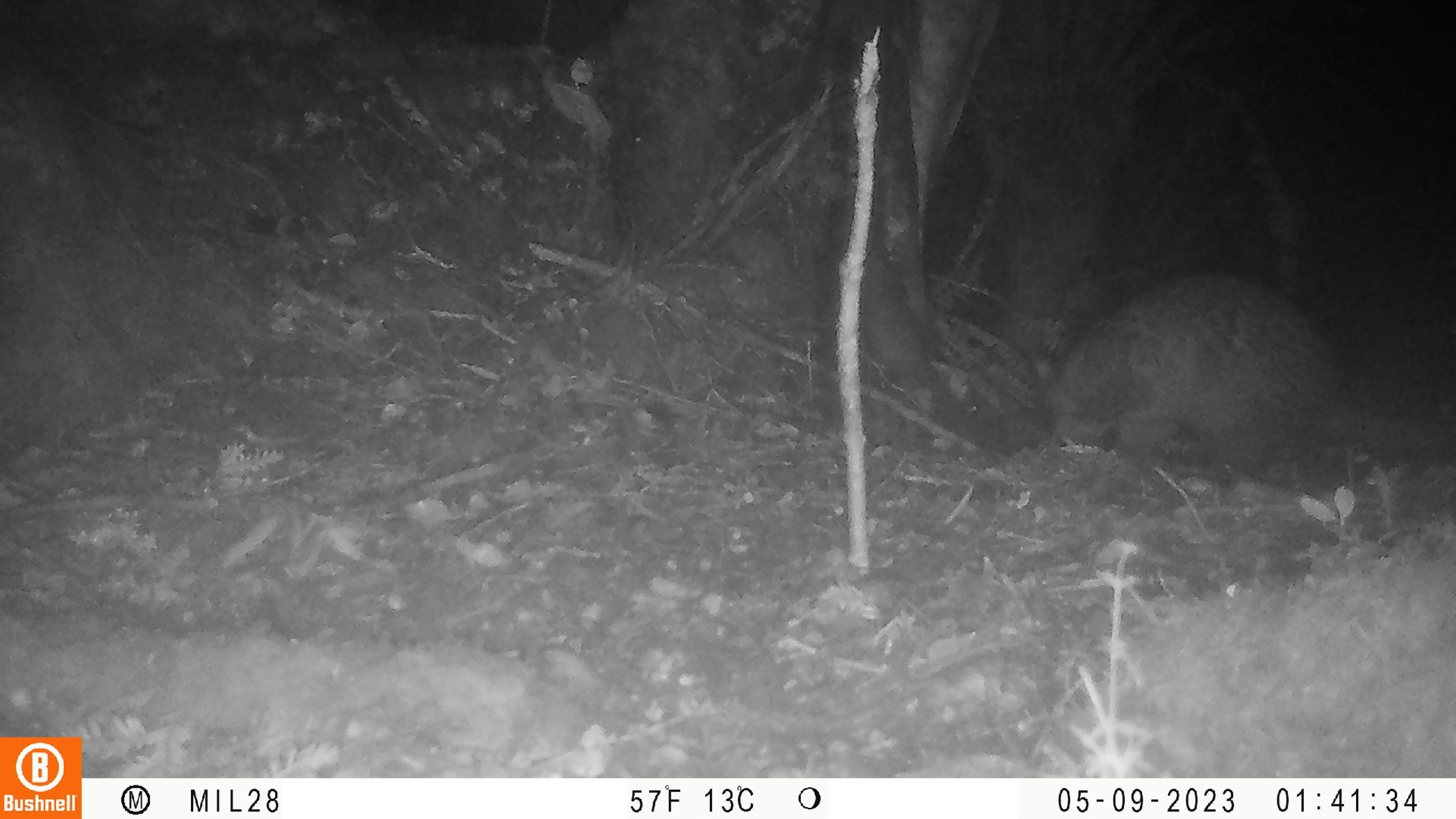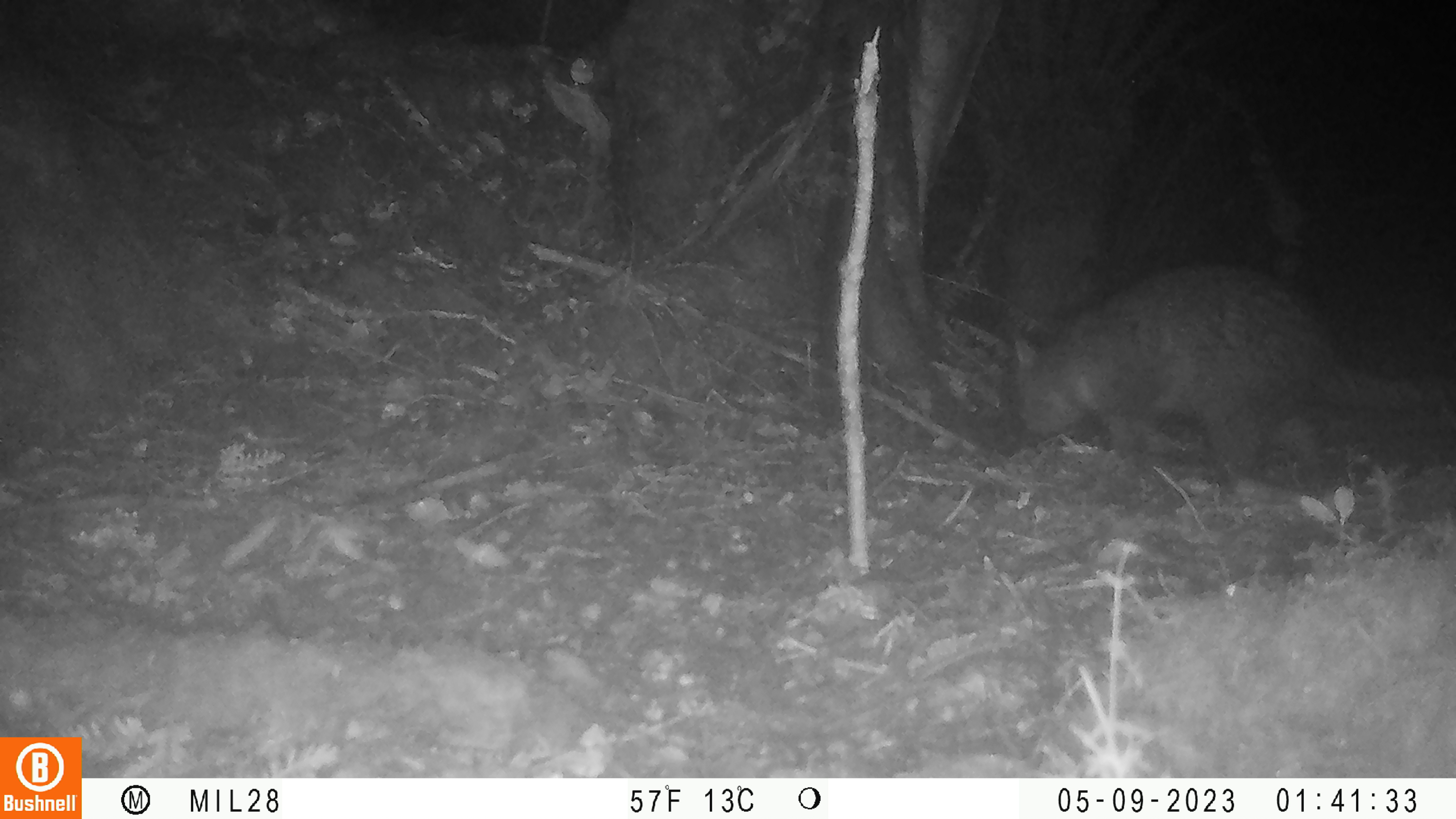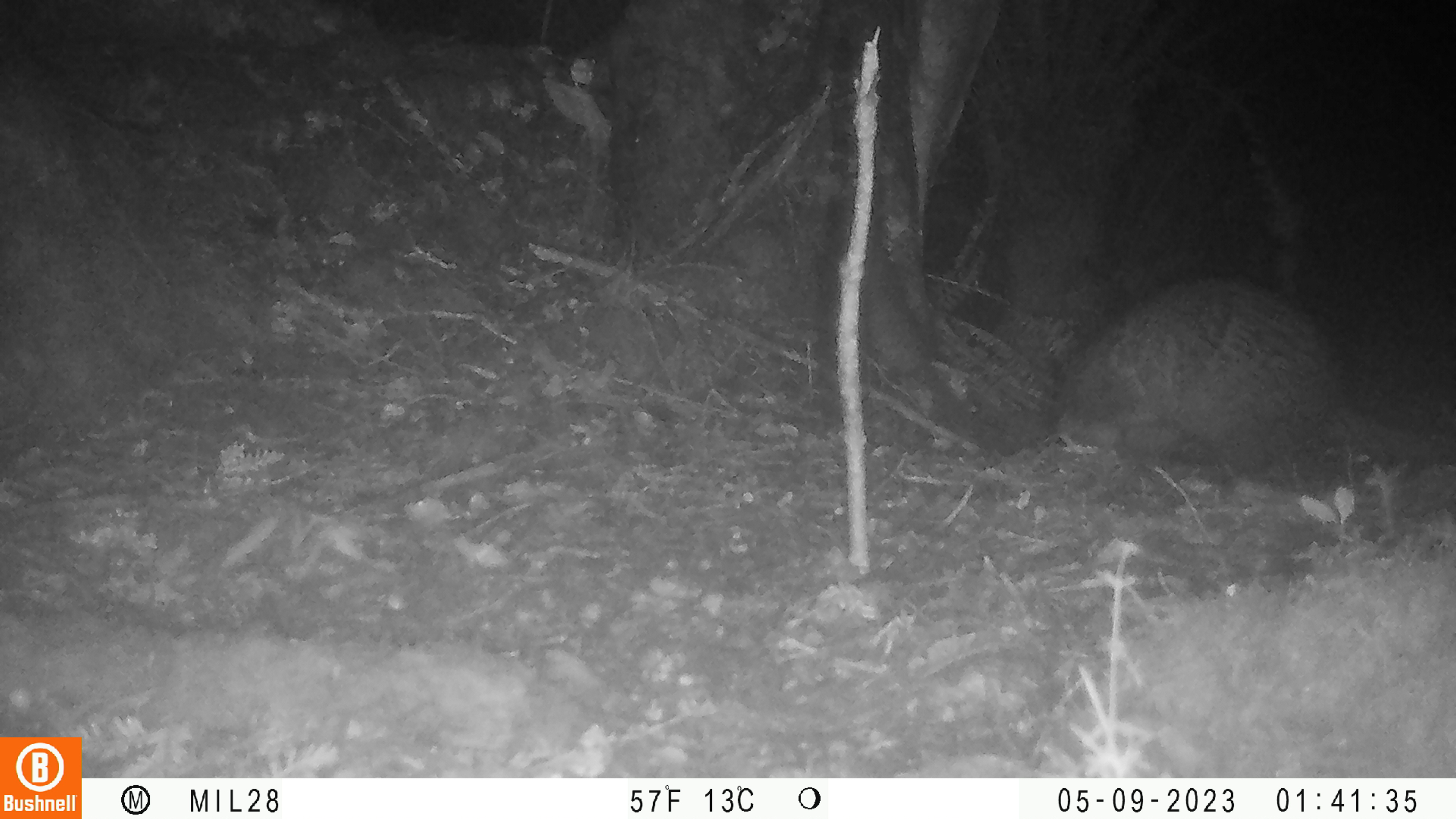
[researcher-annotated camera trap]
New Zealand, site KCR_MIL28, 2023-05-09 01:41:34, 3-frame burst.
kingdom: Animalia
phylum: Chordata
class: Mammalia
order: Diprotodontia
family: Phalangeridae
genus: Trichosurus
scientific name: Trichosurus vulpecula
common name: common brushtail possum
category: possum